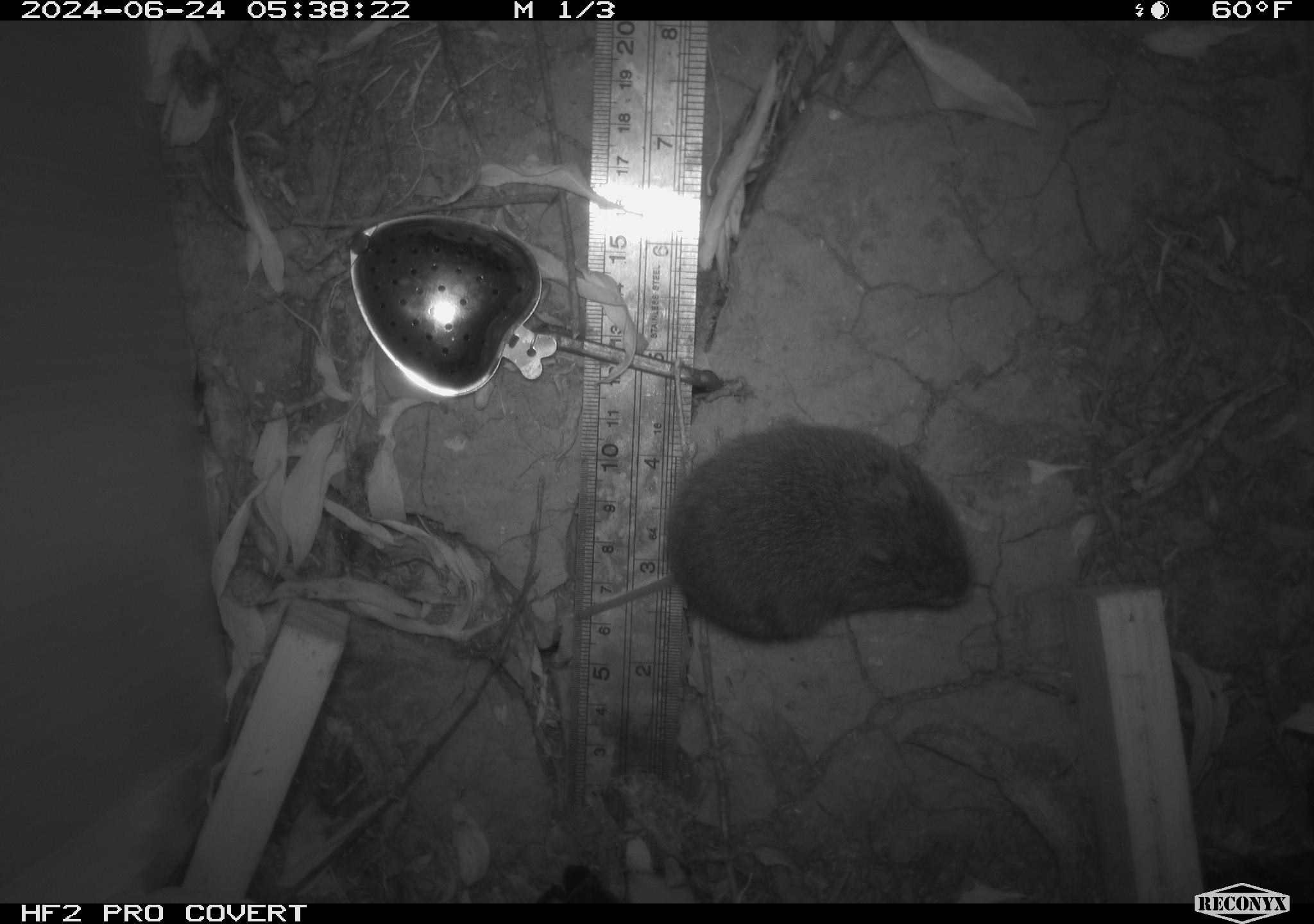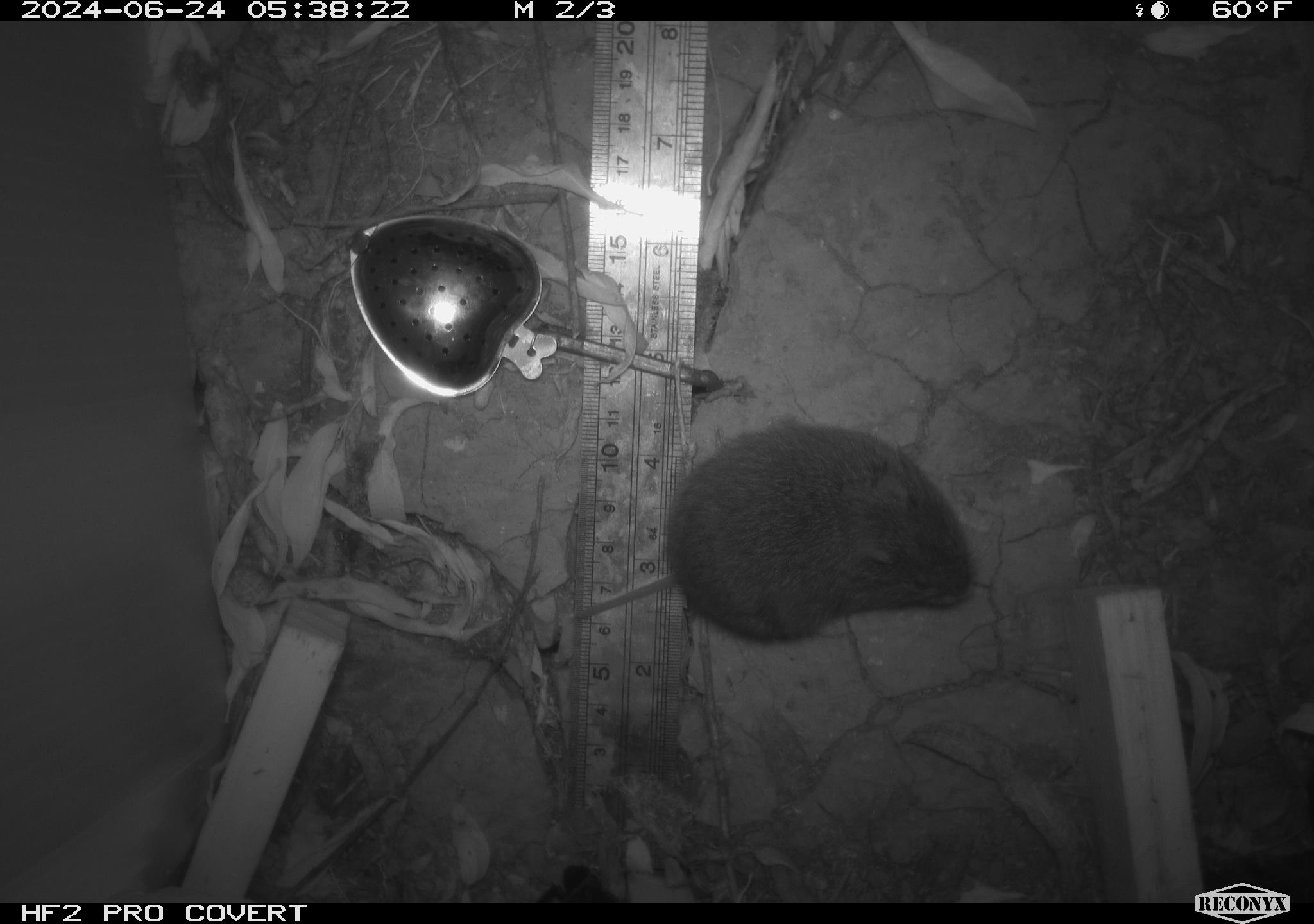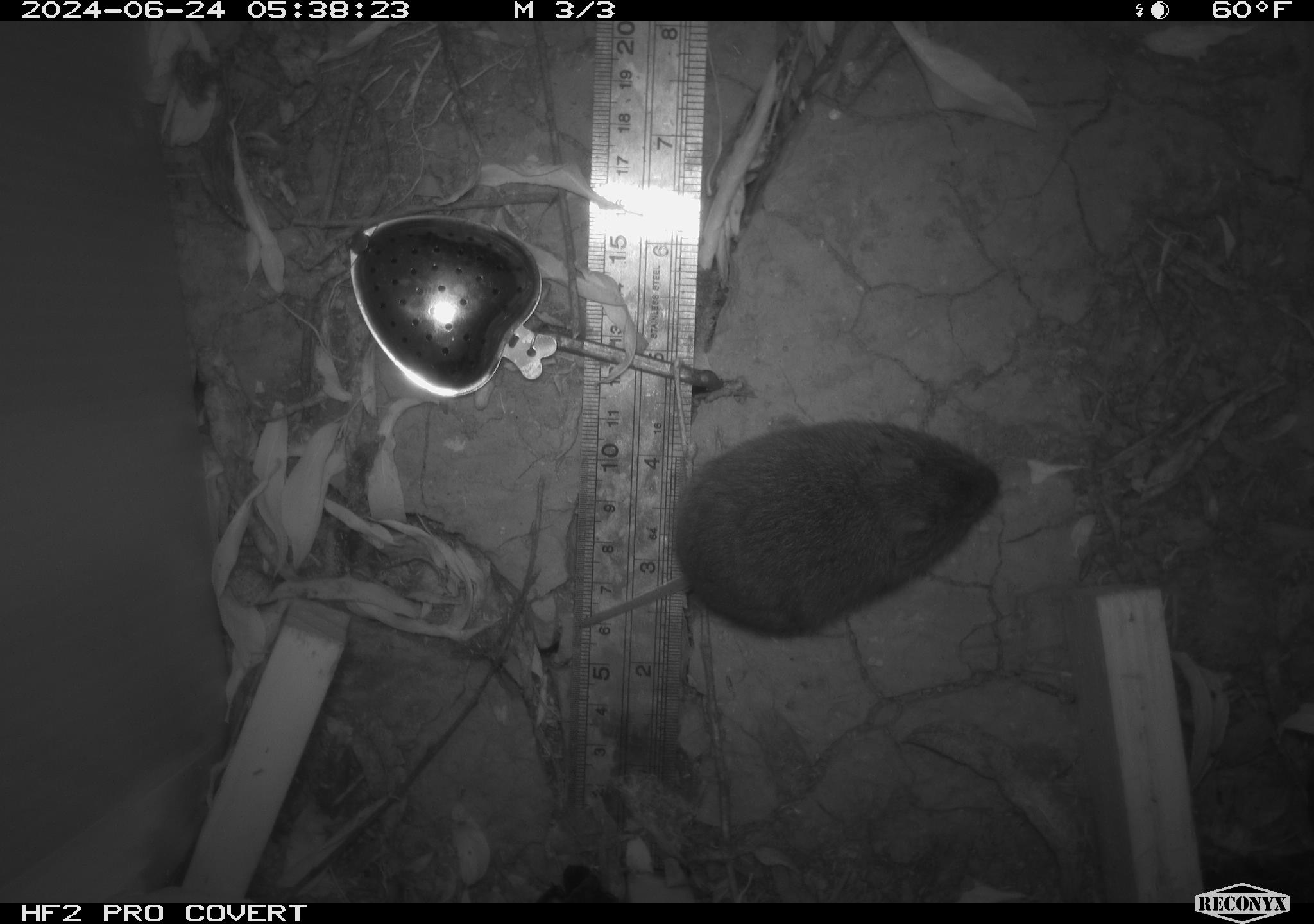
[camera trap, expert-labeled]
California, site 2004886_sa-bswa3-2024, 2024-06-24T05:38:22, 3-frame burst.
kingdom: Animalia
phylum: Chordata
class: Mammalia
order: Rodentia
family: Cricetidae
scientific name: Arvicolinae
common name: voles, lemmings, and muskrats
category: arvicolinae subfamily